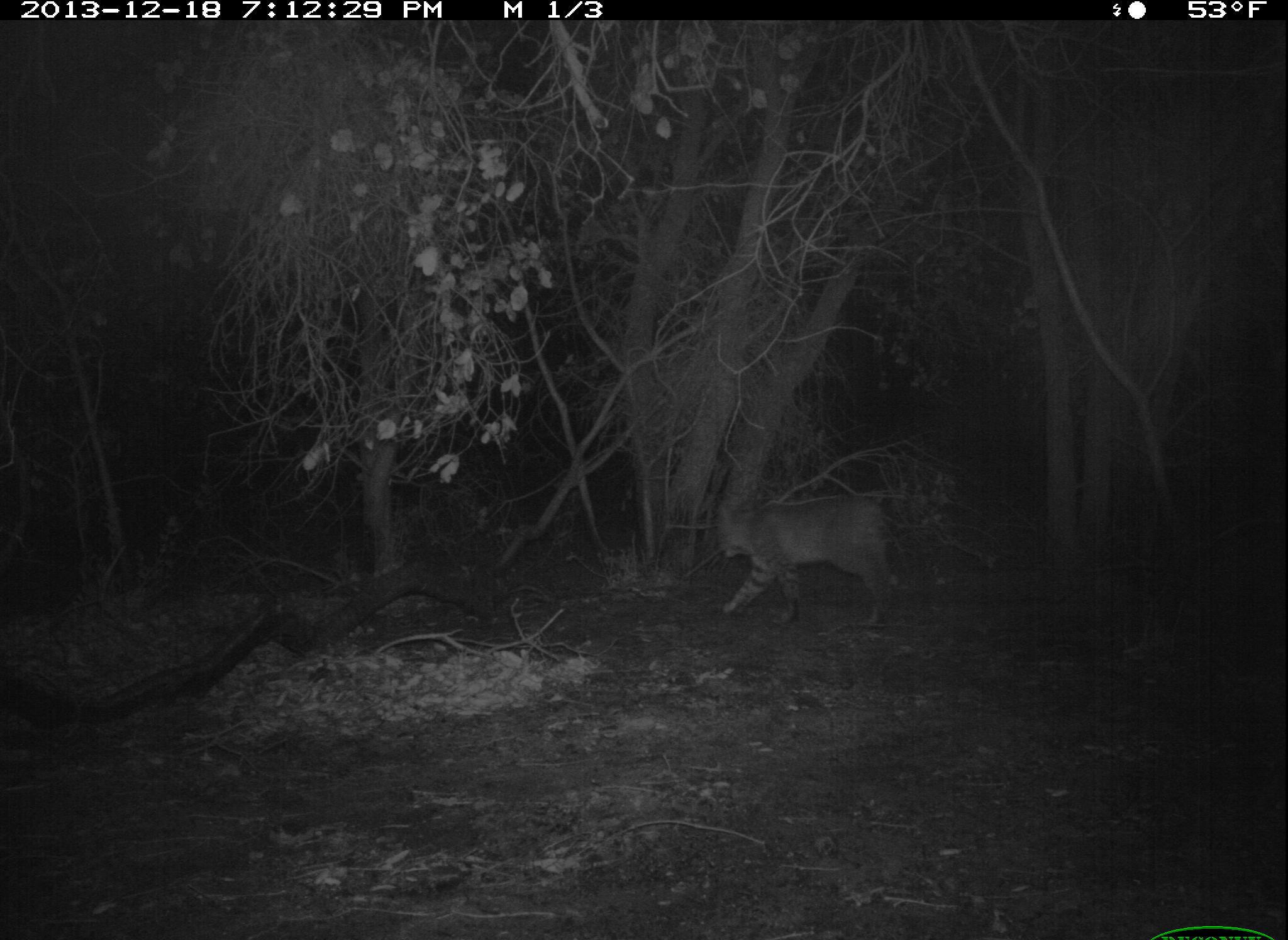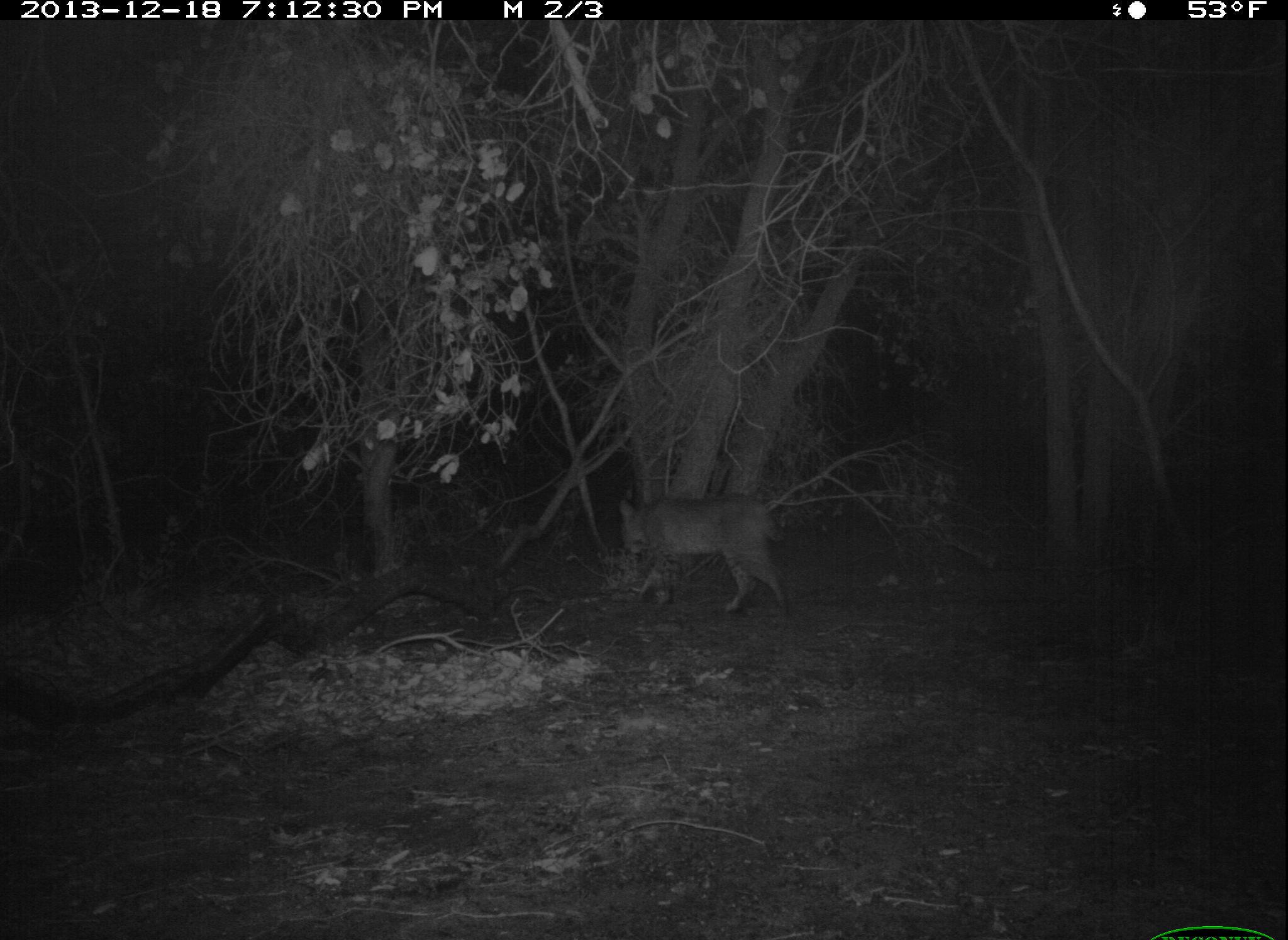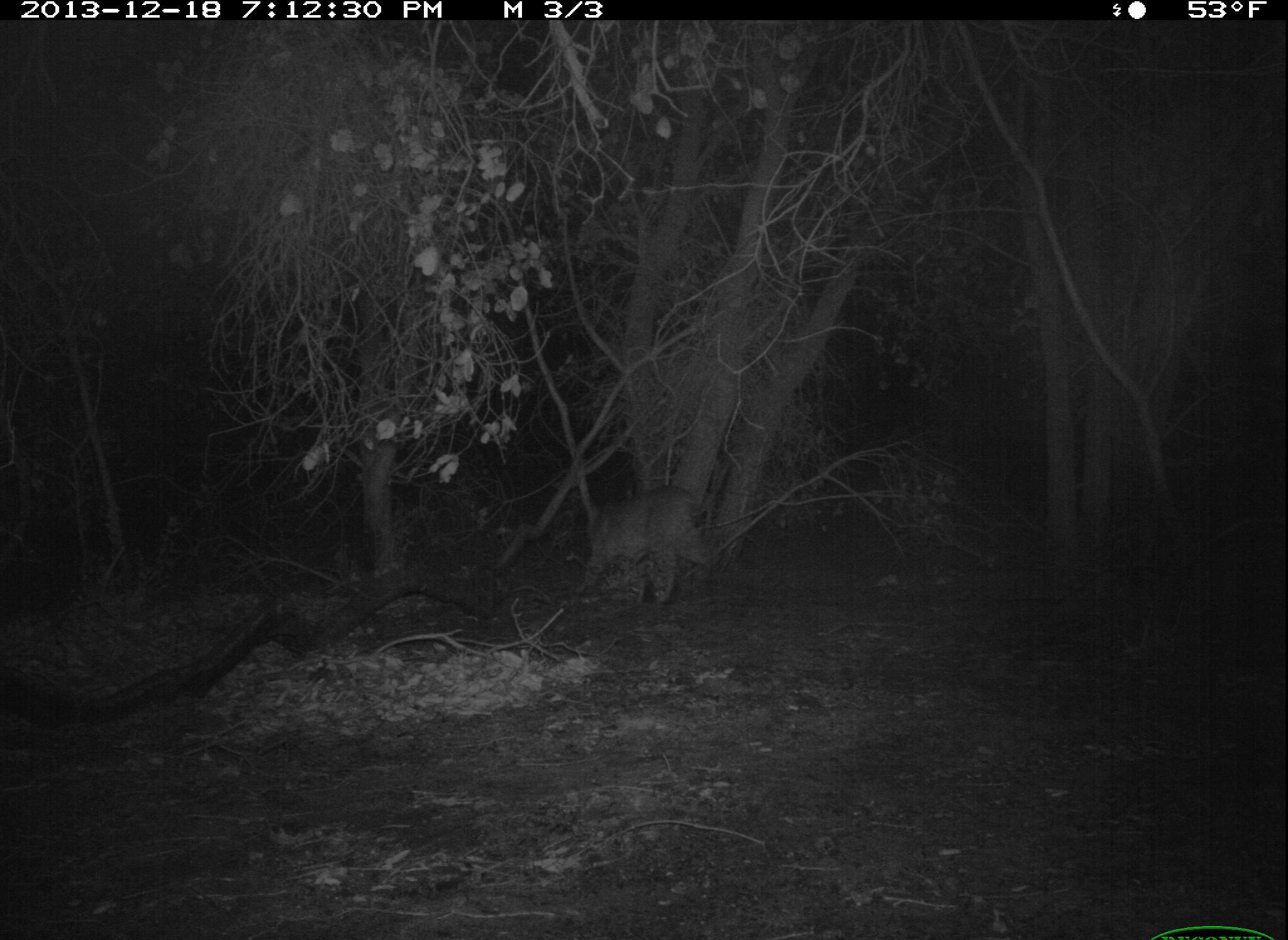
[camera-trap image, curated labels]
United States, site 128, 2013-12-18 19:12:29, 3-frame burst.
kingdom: Animalia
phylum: Chordata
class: Mammalia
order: Carnivora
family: Felidae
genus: Lynx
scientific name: Lynx rufus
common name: bobcat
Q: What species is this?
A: Bobcat (Lynx rufus).